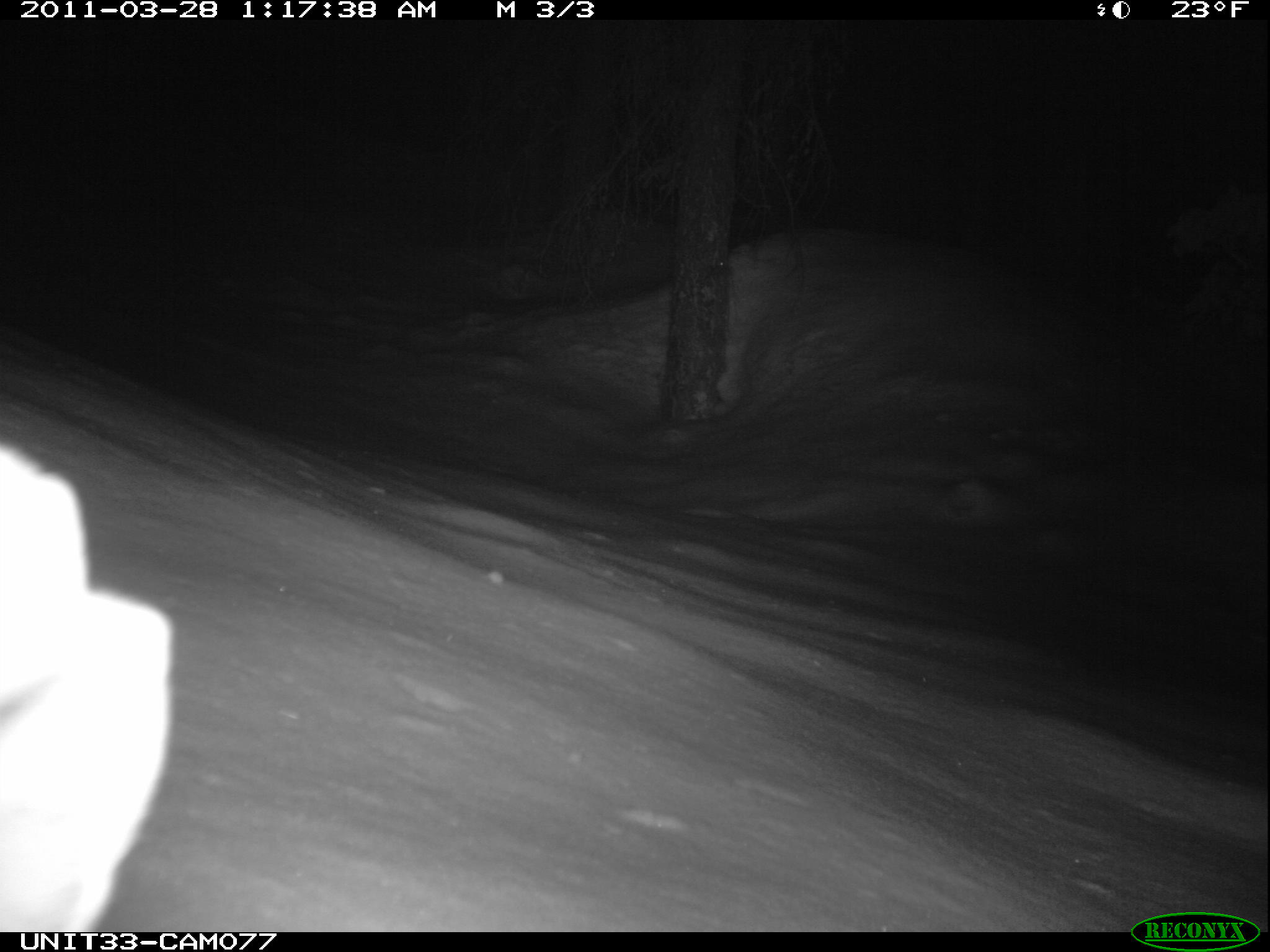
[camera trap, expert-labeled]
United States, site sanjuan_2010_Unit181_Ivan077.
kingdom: Animalia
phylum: Chordata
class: Mammalia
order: Lagomorpha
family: Leporidae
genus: Lepus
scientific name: Lepus americanus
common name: snowshoe hare